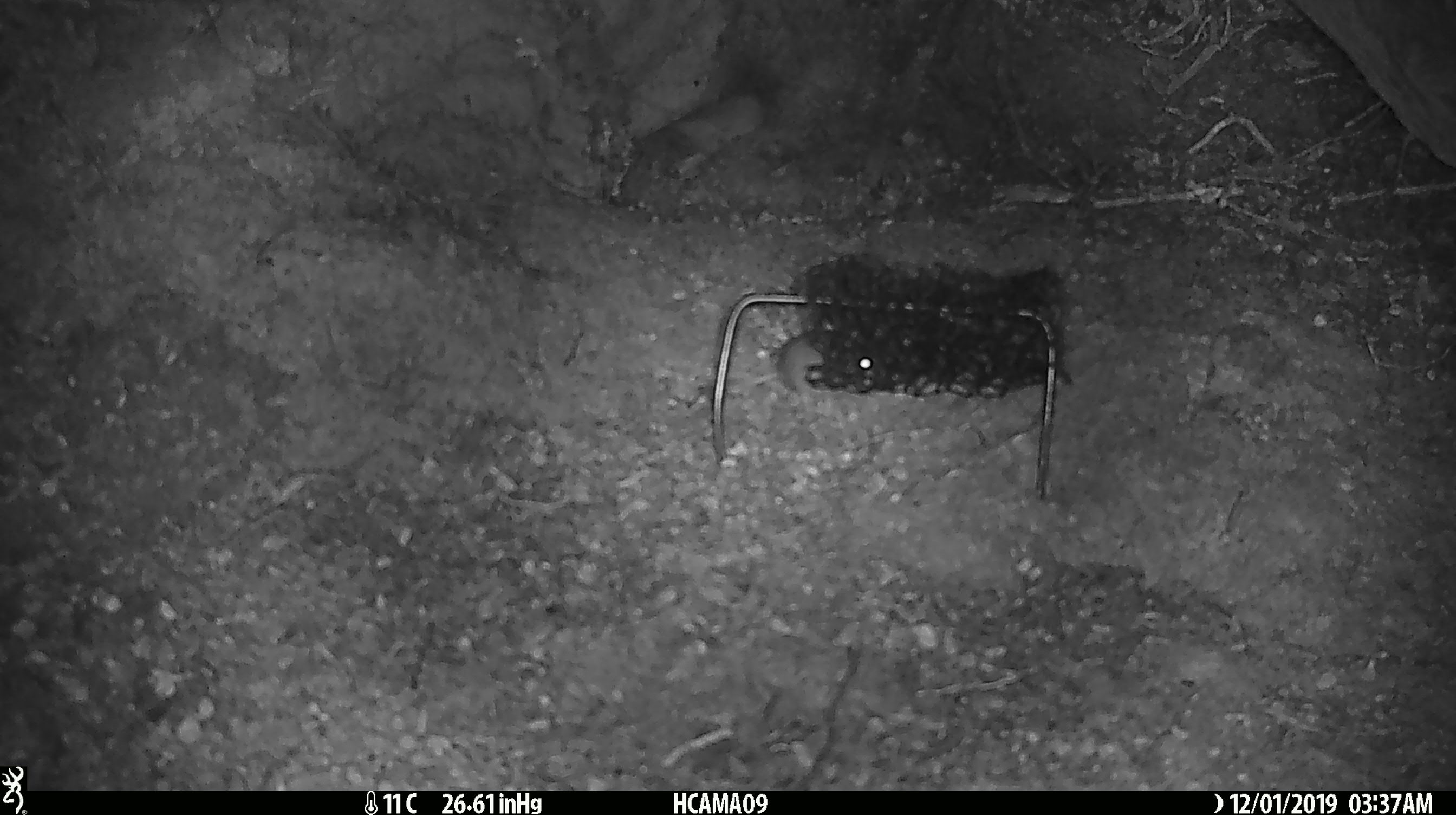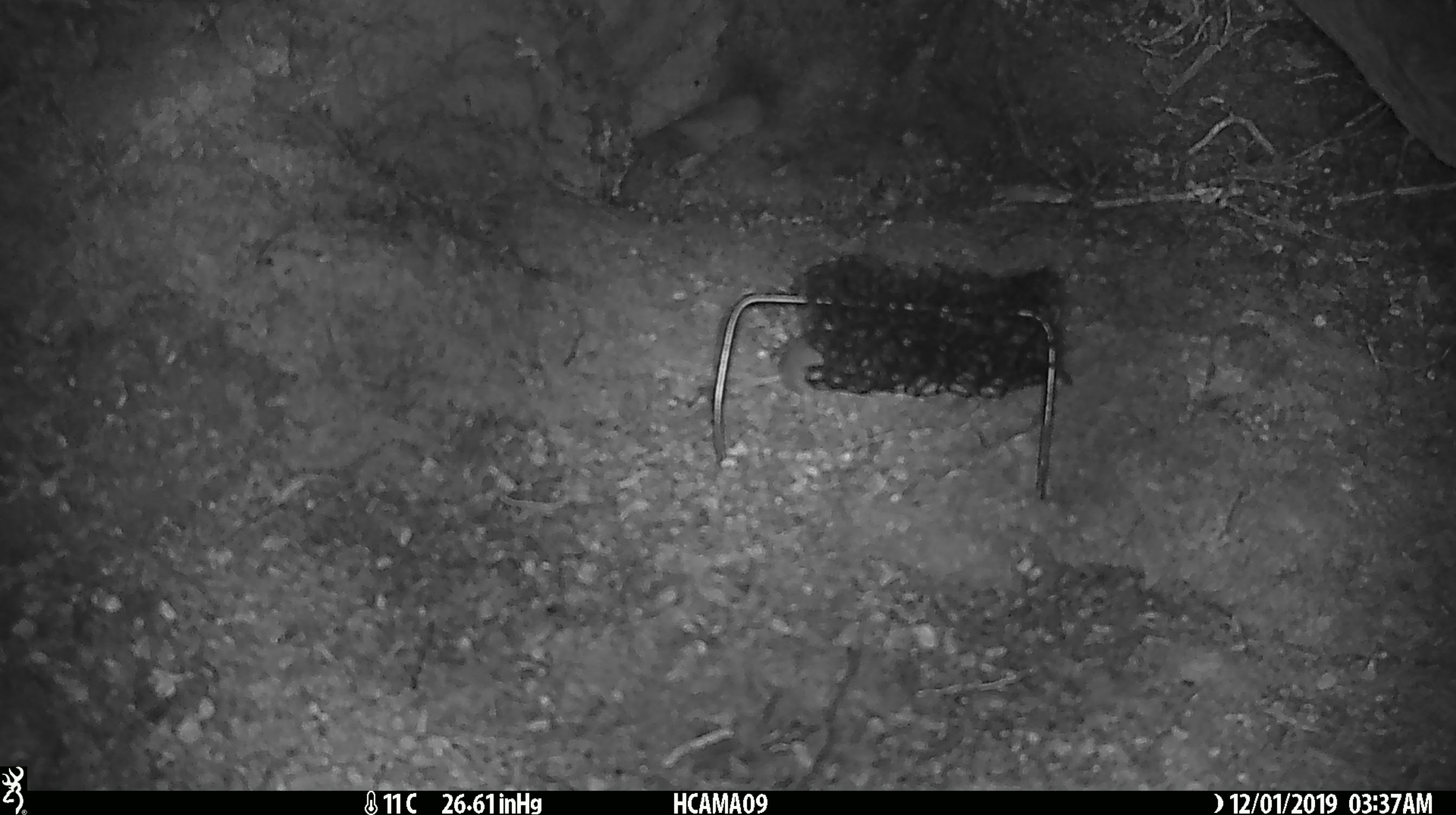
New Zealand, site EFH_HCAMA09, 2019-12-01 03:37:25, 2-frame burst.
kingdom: Animalia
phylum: Chordata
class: Mammalia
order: Rodentia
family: Muridae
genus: Mus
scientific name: Mus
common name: mouse